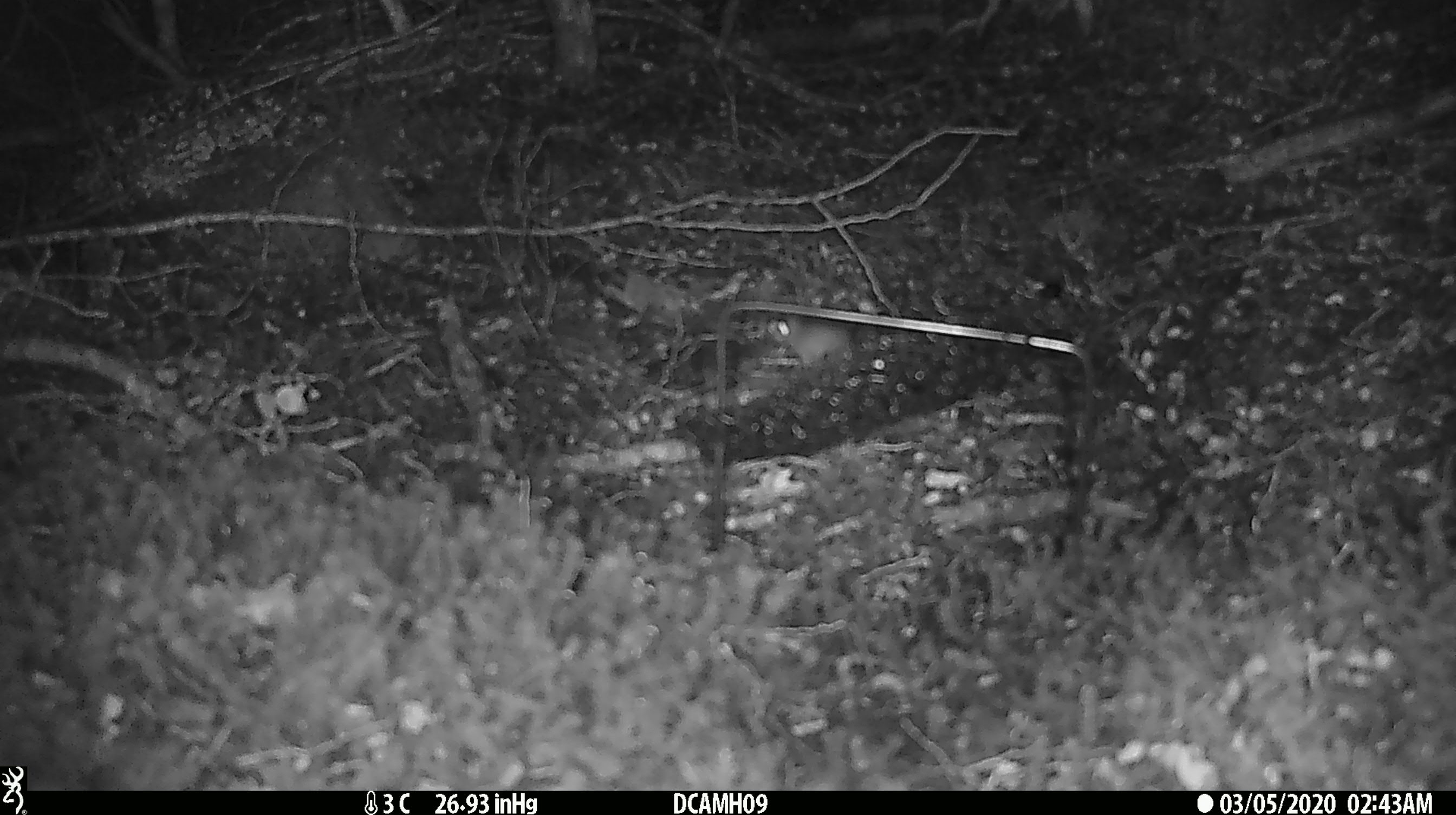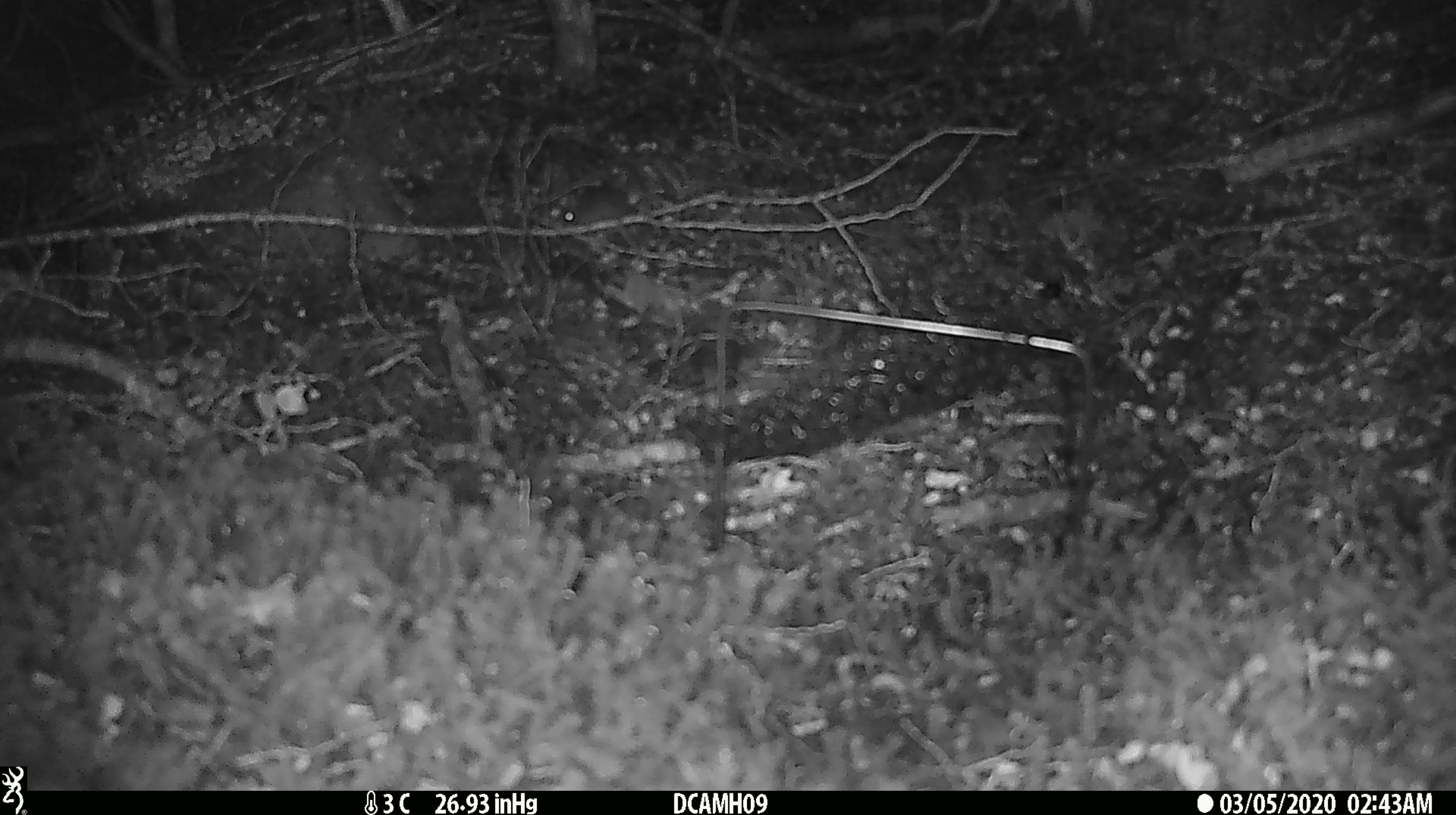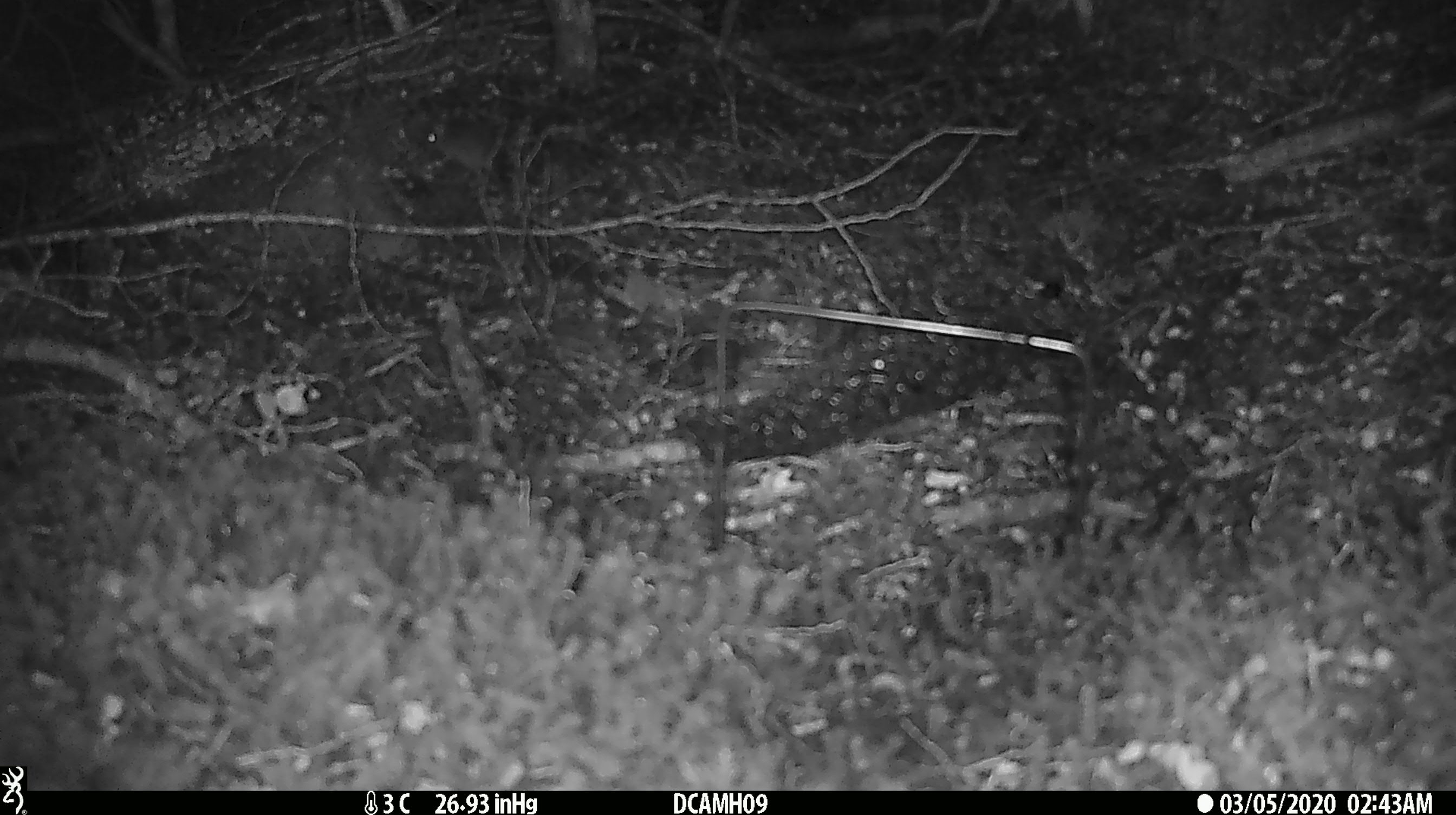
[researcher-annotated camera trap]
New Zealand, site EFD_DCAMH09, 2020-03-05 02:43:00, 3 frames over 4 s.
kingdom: Animalia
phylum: Chordata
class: Mammalia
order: Rodentia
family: Muridae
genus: Mus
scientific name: Mus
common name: mouse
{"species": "mouse (Mus)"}